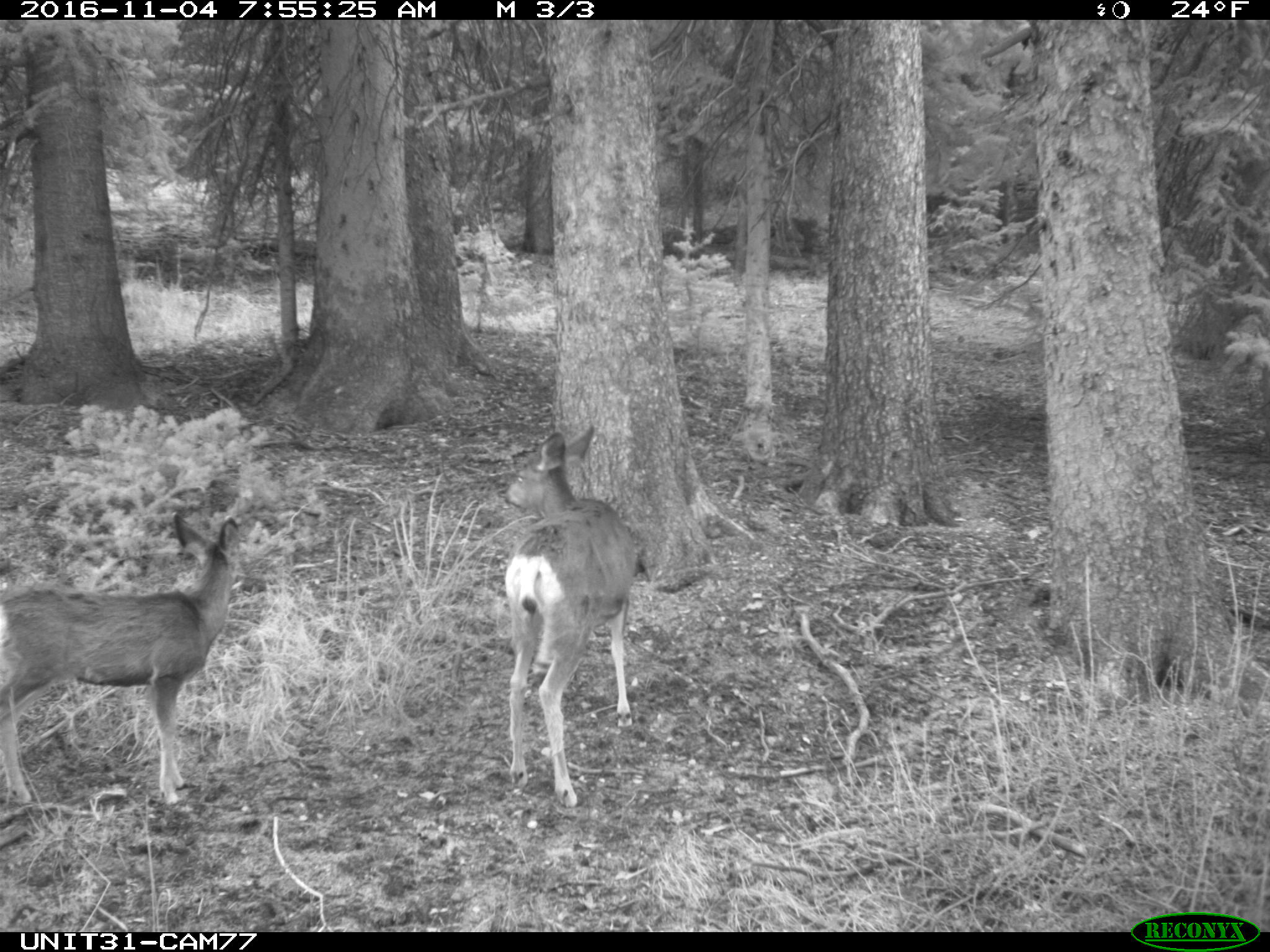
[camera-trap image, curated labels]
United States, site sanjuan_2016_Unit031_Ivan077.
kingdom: Animalia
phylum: Chordata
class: Mammalia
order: Artiodactyla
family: Cervidae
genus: Odocoileus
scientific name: Odocoileus hemionus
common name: mule deer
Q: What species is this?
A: Odocoileus hemionus (mule deer).